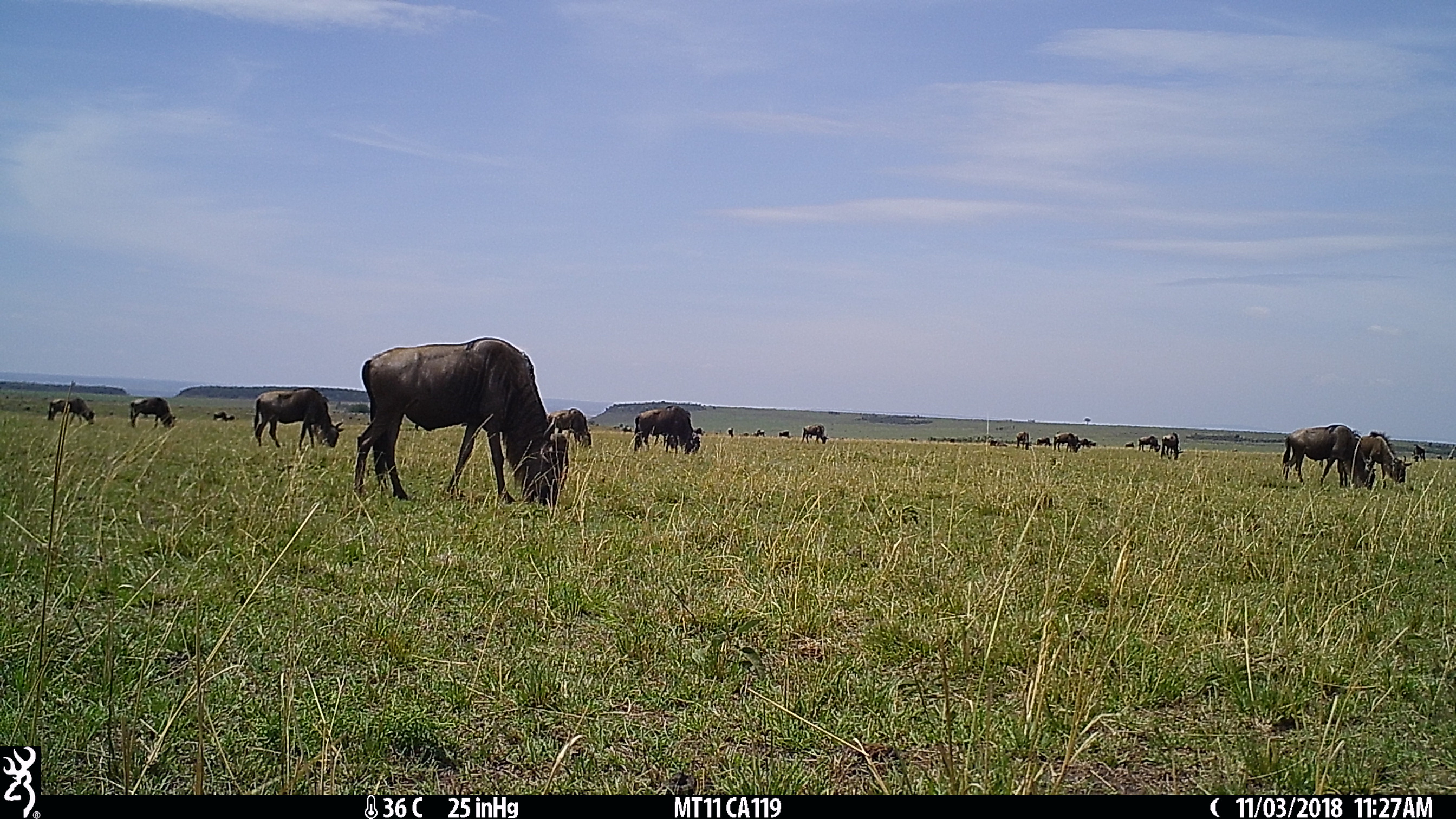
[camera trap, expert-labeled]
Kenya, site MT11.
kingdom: Animalia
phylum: Chordata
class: Mammalia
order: Artiodactyla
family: Bovidae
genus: Connochaetes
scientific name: Connochaetes taurinus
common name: blue wildebeest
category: wildebeest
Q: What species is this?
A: Wildebeest (blue wildebeest) (Connochaetes taurinus).